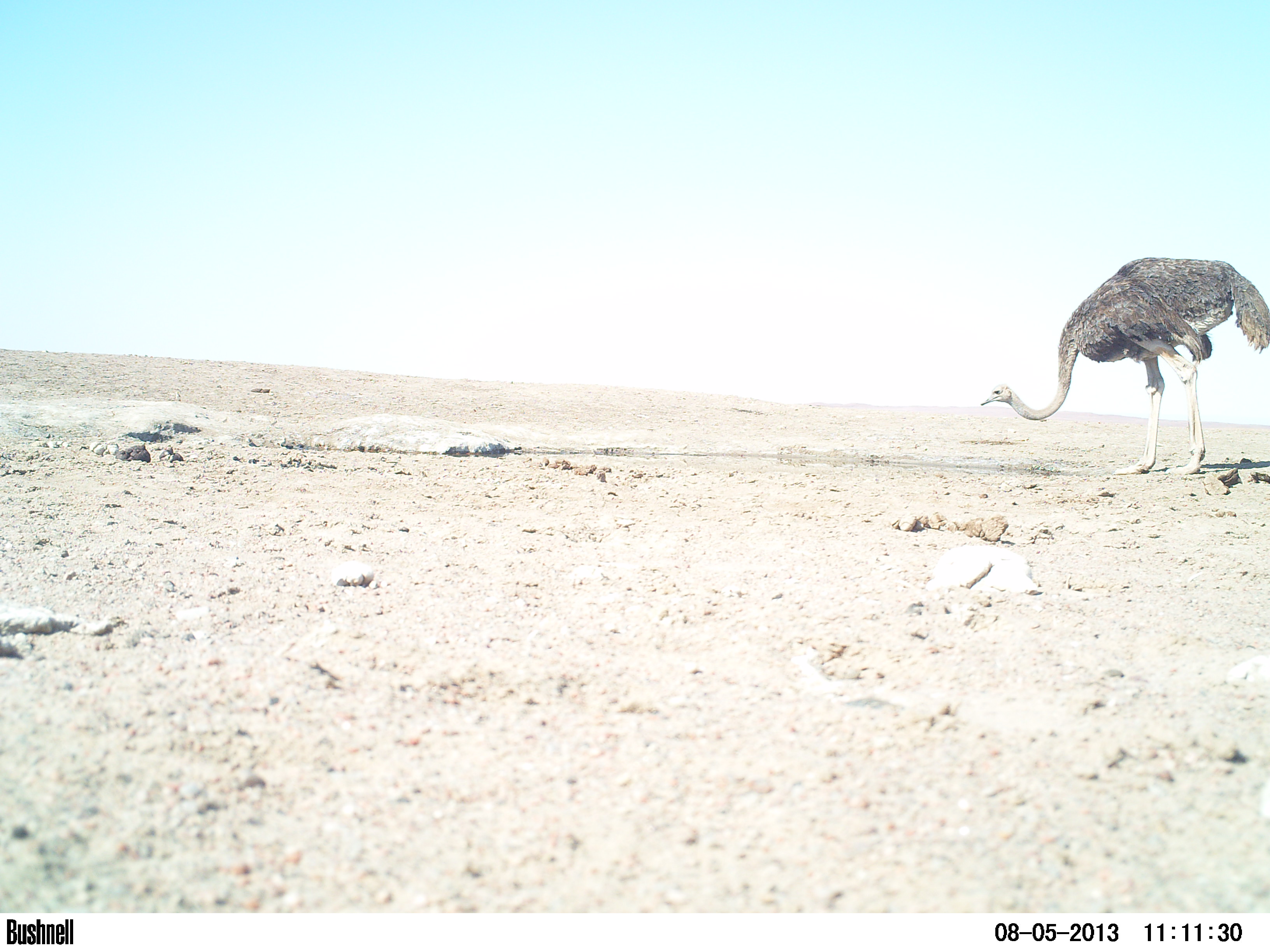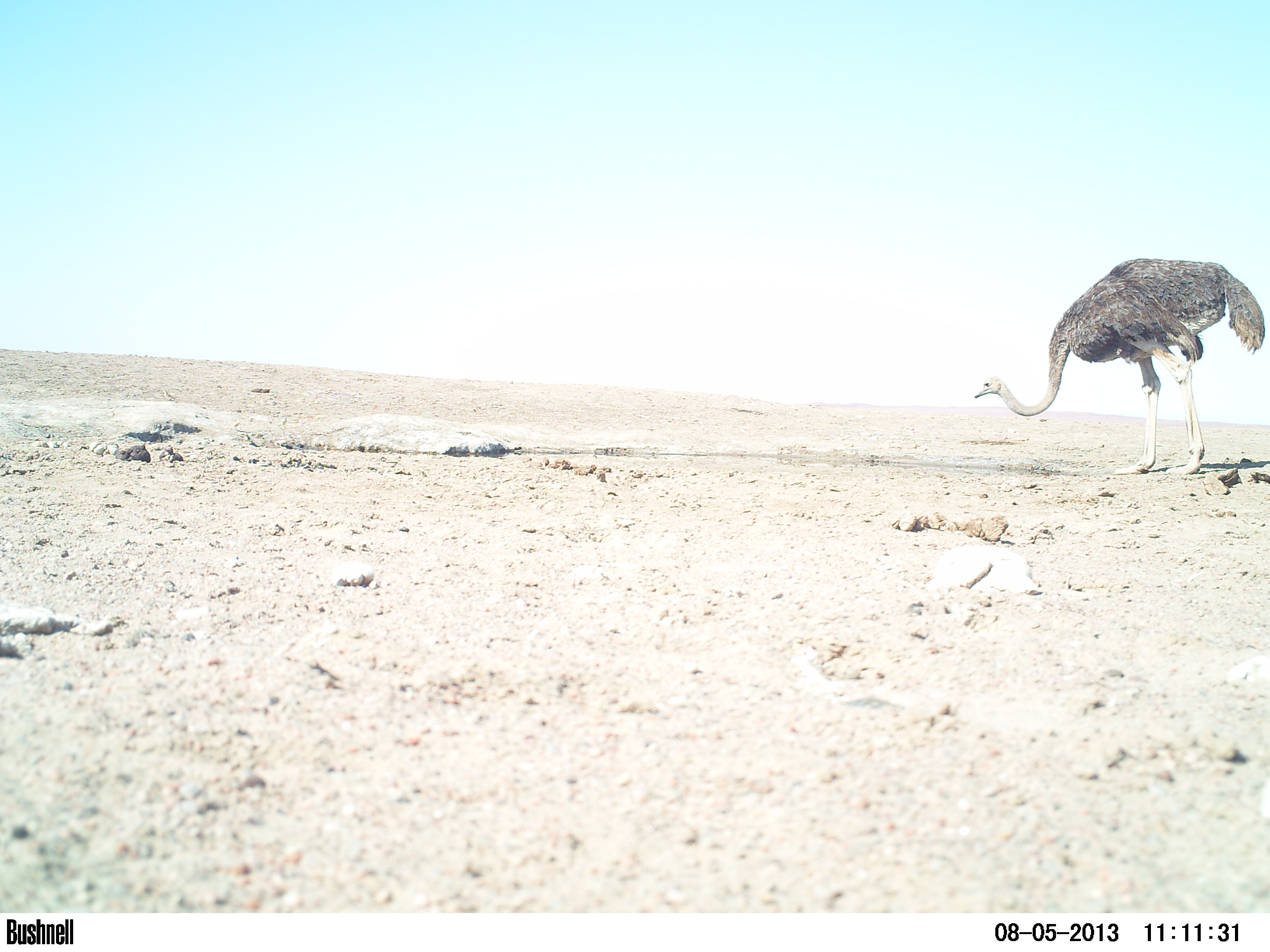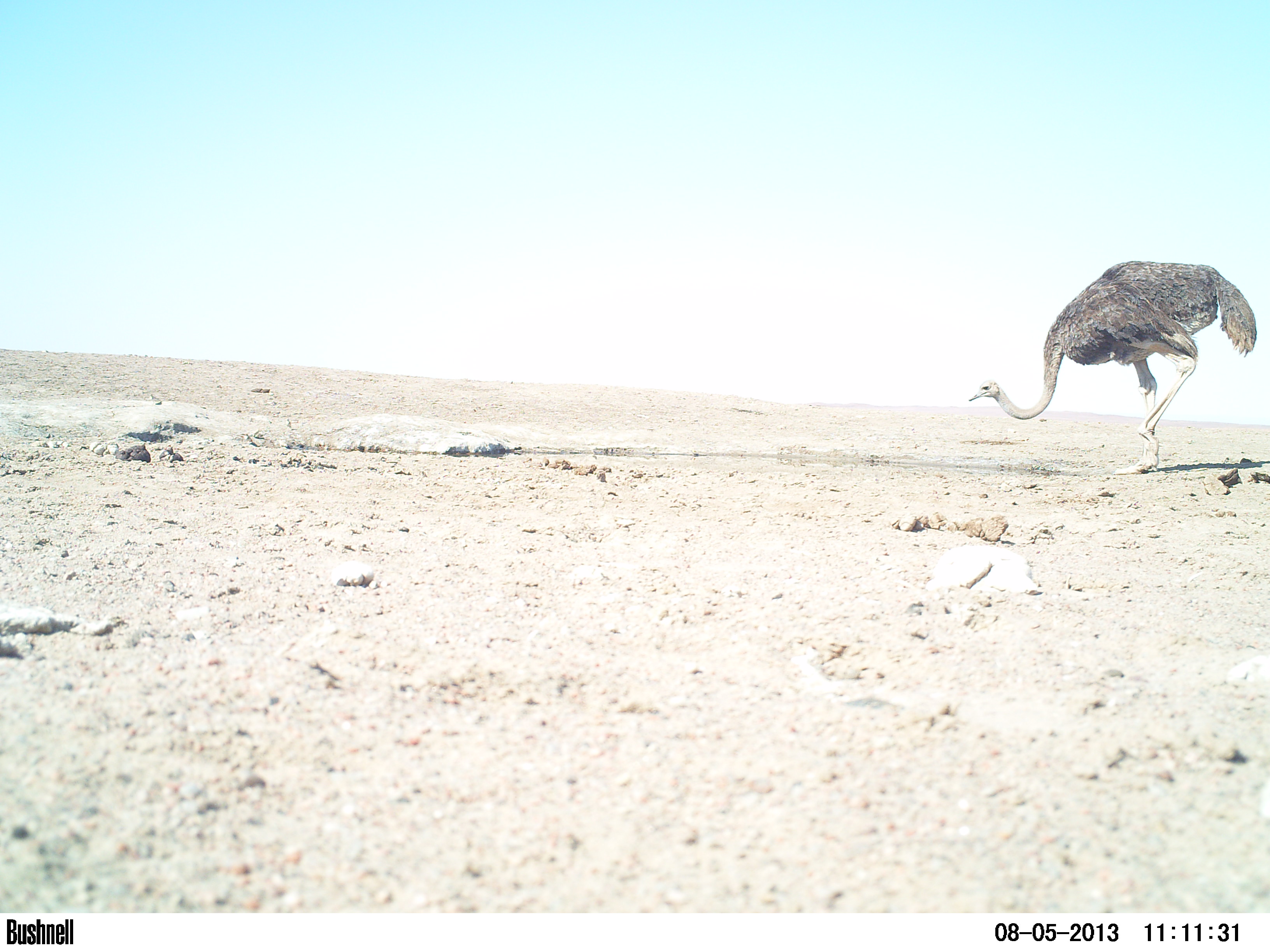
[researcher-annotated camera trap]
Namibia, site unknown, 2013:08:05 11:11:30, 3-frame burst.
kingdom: Animalia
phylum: Chordata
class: Aves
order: Struthioniformes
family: Struthionidae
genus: Struthio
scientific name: Struthio camelus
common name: common ostrich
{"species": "Struthio camelus (common ostrich)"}